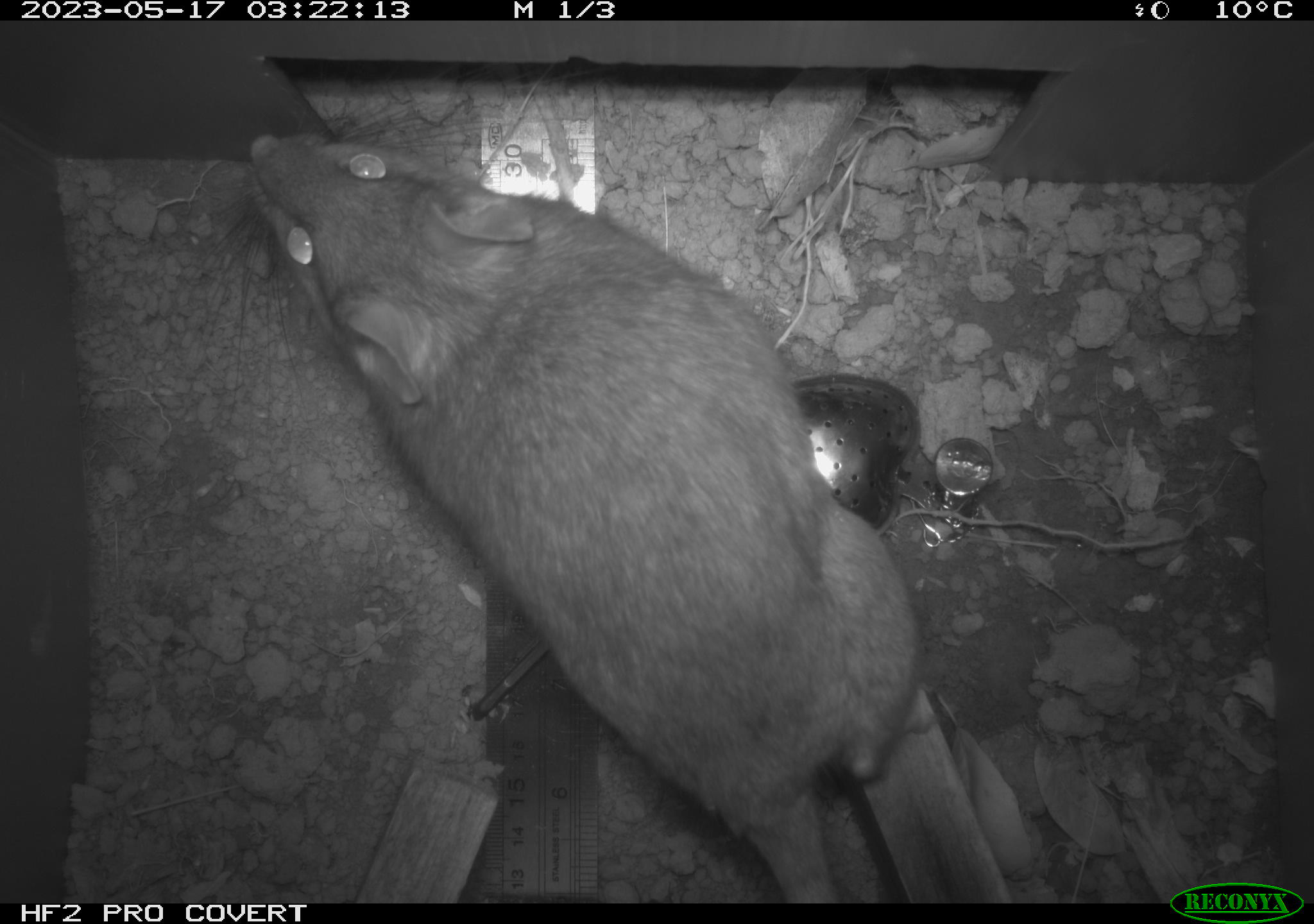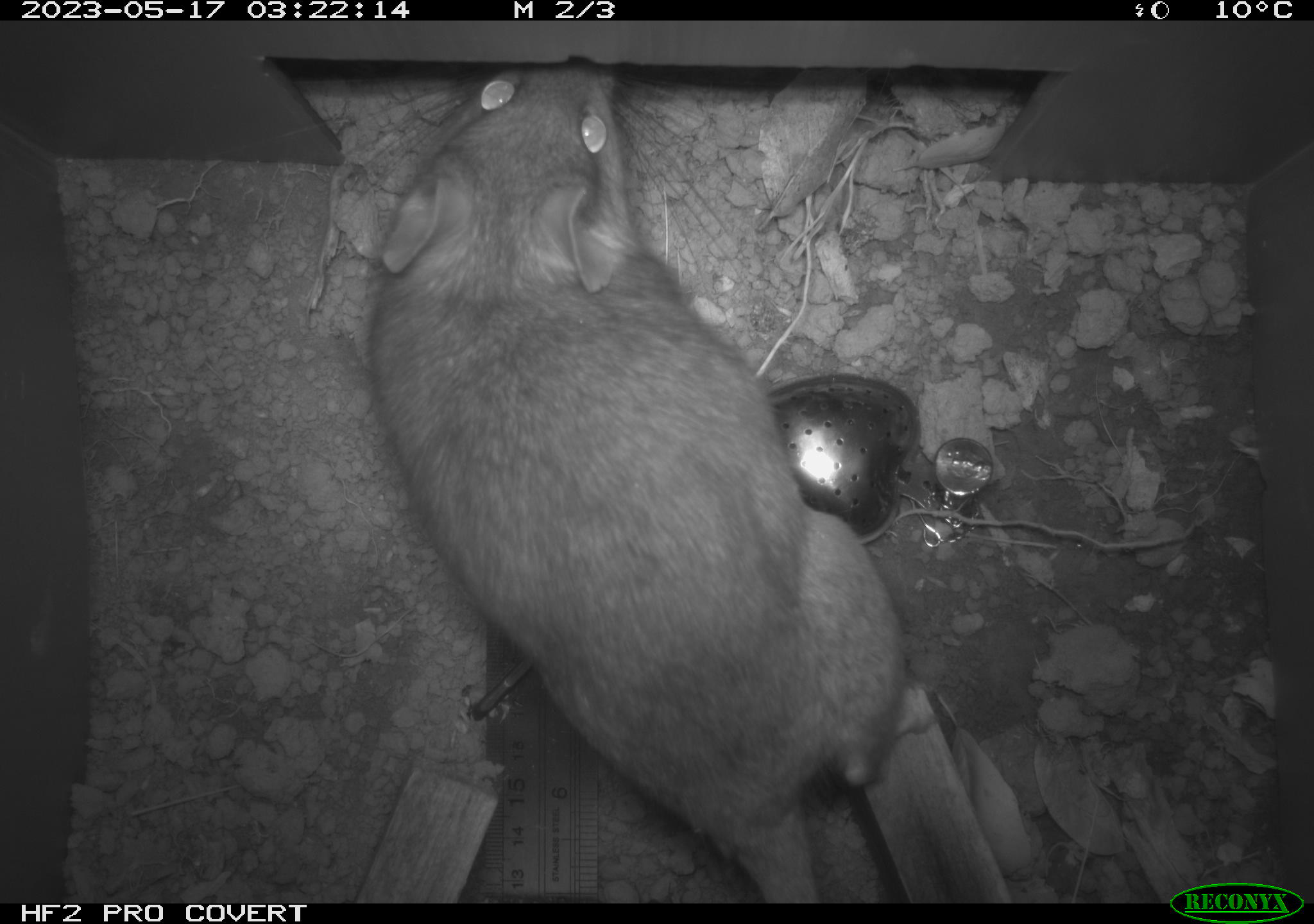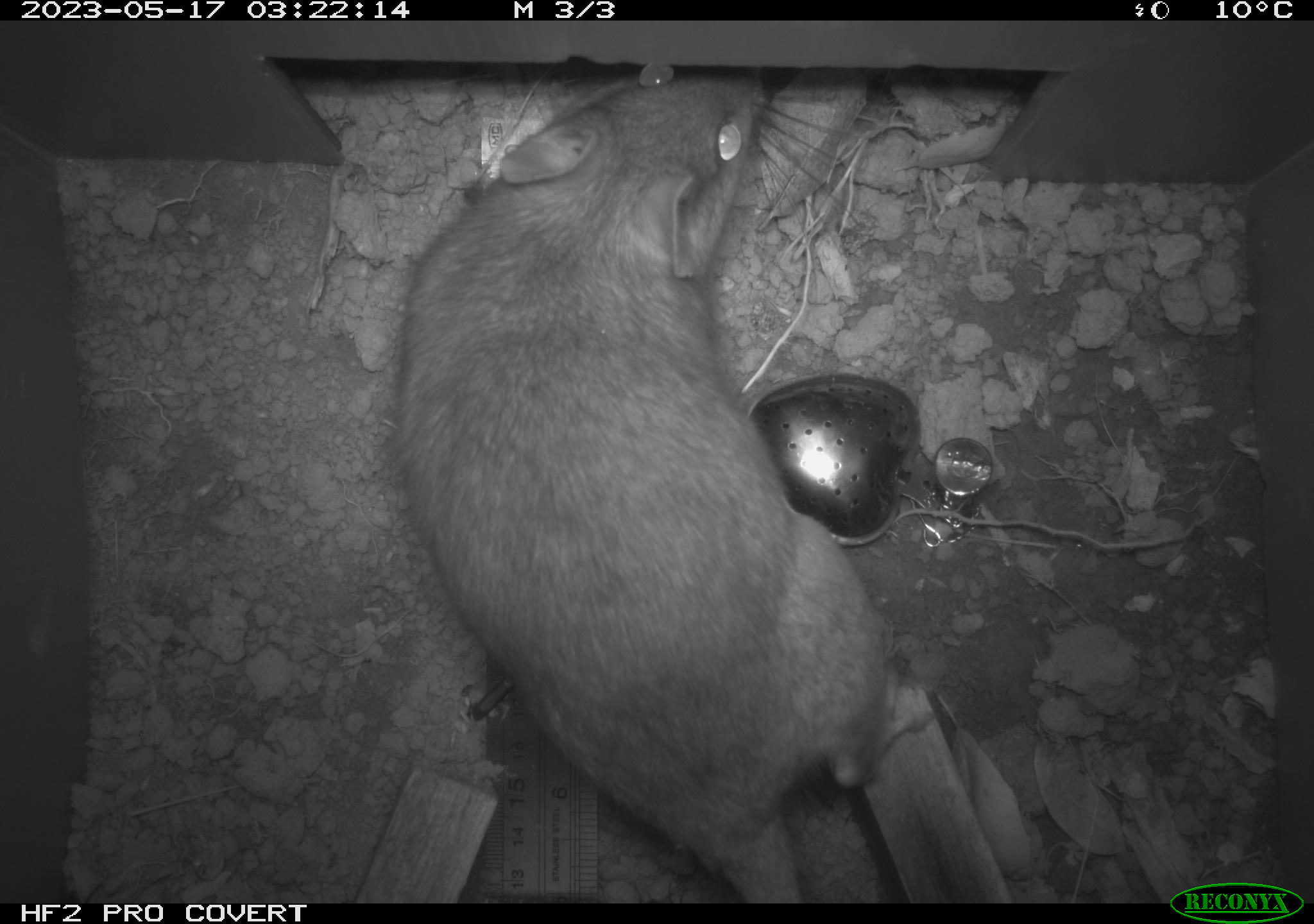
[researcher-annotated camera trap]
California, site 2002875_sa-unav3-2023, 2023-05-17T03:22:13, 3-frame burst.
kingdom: Animalia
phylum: Chordata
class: Mammalia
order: Rodentia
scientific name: Rodentia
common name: mouse species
Mouse species (Rodentia).